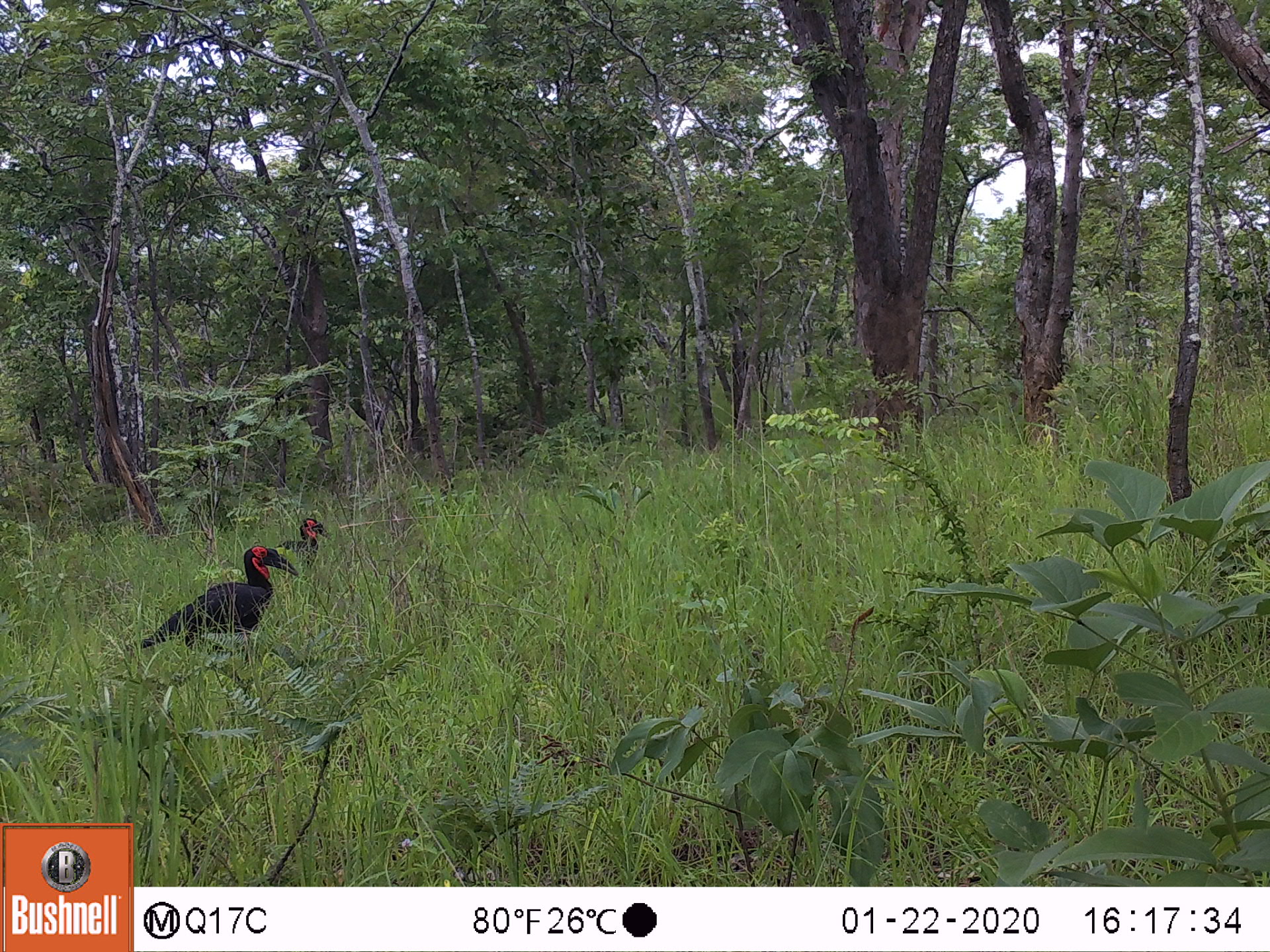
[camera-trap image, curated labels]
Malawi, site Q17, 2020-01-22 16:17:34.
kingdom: Animalia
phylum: Chordata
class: Aves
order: Bucerotiformes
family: Bucorvidae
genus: Bucorvus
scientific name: Bucorvus leadbeateri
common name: southern ground hornbill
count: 2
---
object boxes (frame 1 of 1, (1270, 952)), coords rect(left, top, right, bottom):
southern ground hornbill: rect(131, 549, 298, 660); rect(288, 510, 334, 560)